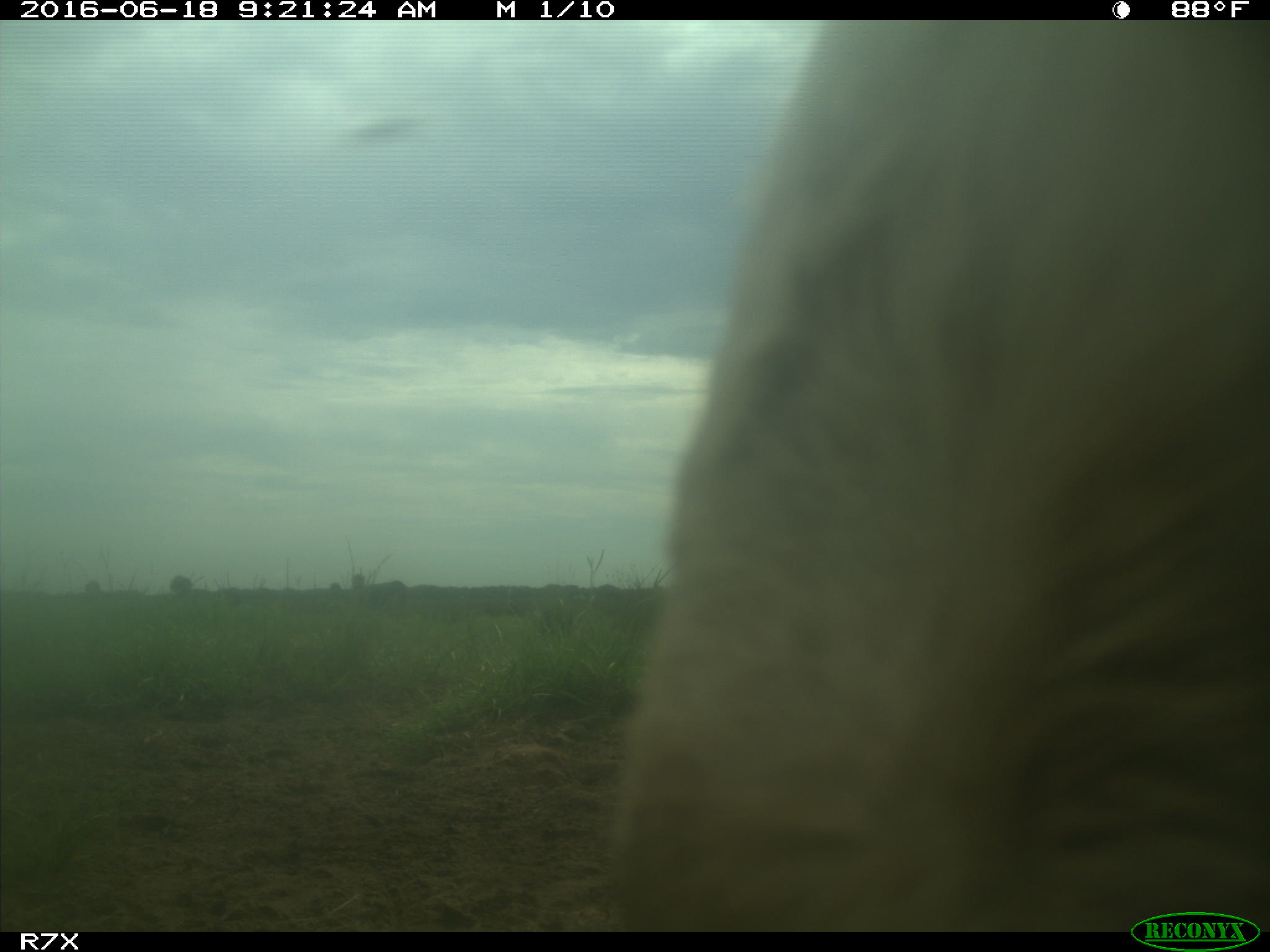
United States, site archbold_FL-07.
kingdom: Animalia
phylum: Chordata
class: Mammalia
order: Artiodactyla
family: Bovidae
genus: Bos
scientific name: Bos taurus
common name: domestic cow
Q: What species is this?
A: Bos taurus (domestic cow).